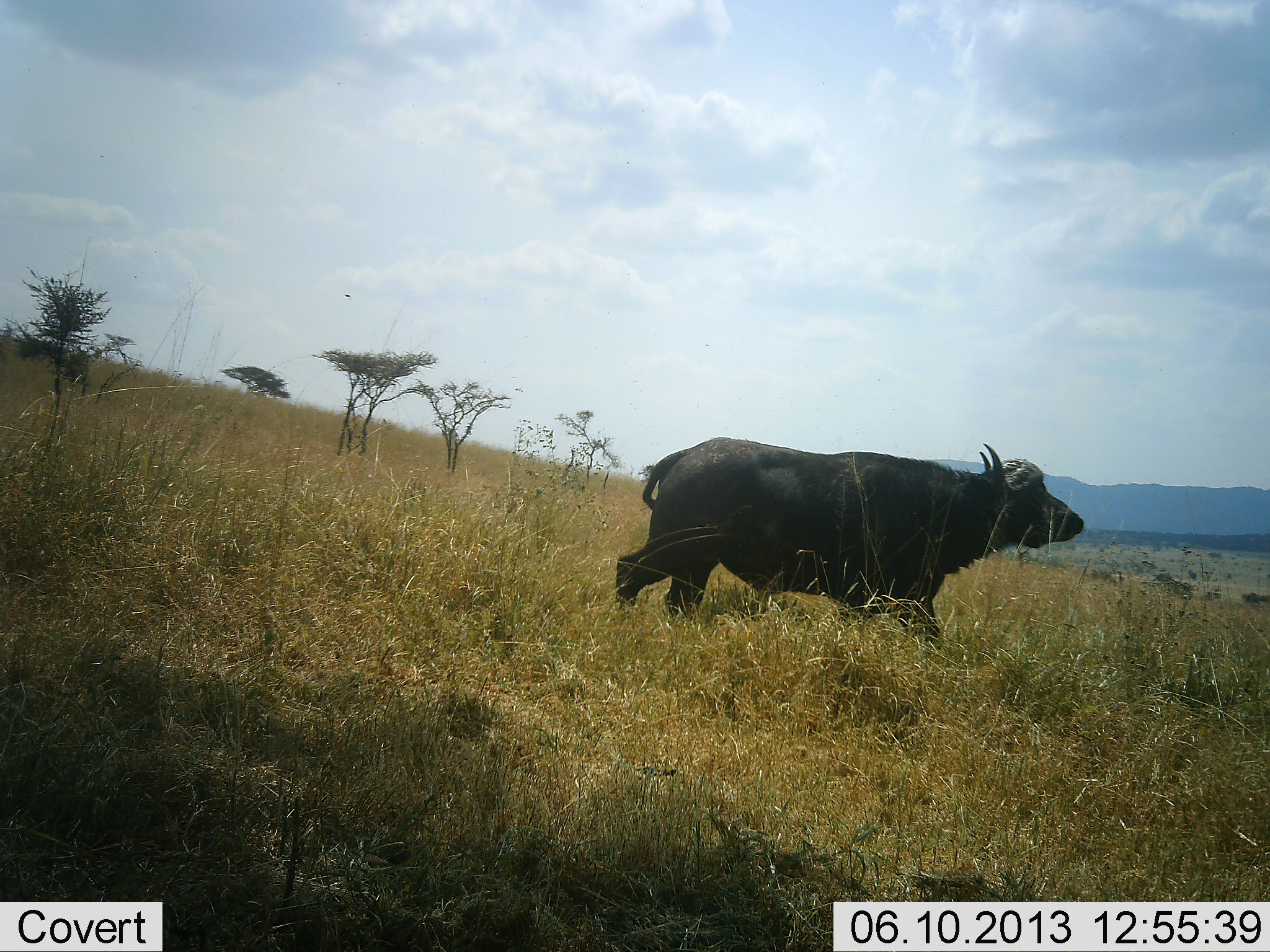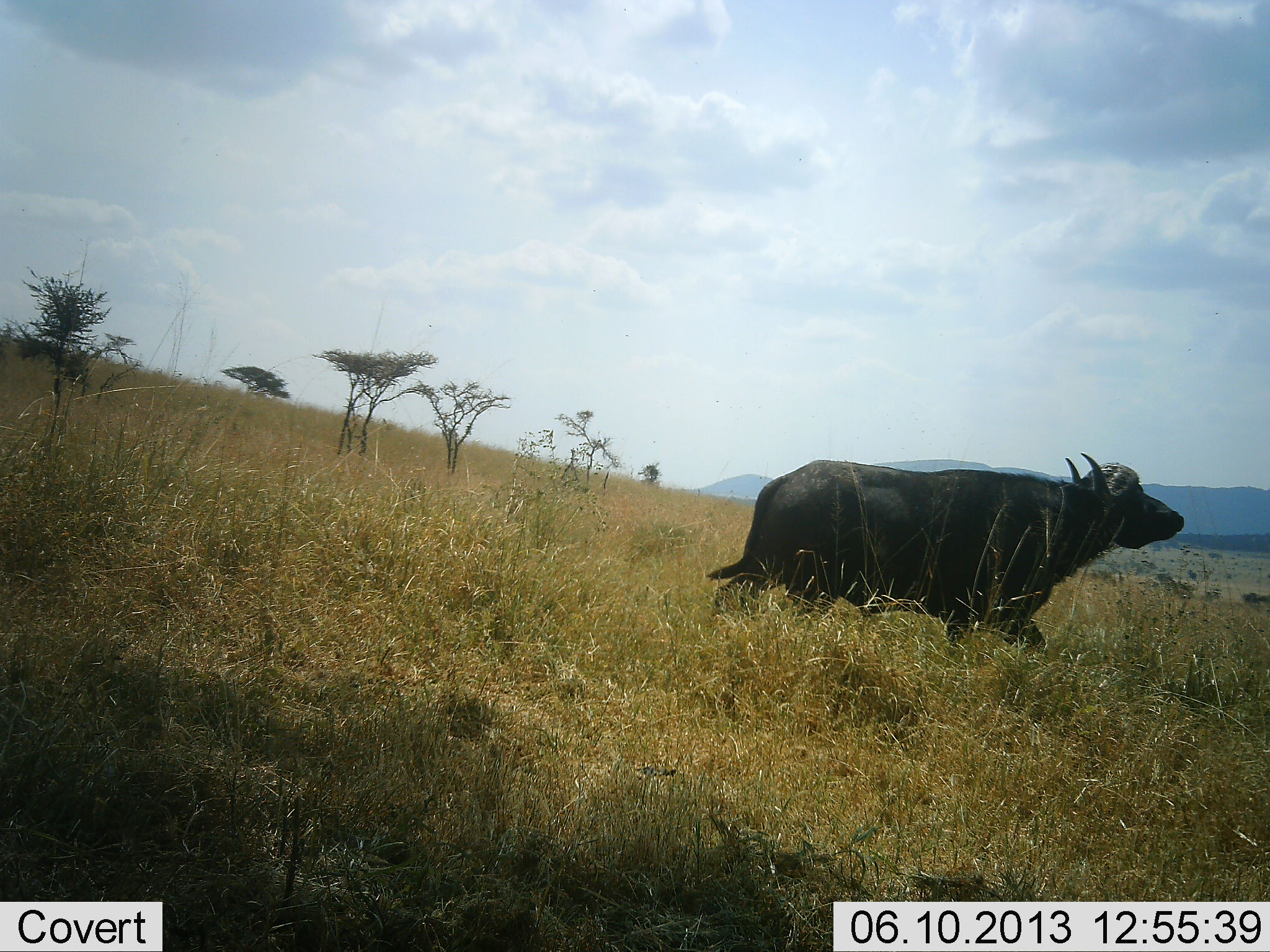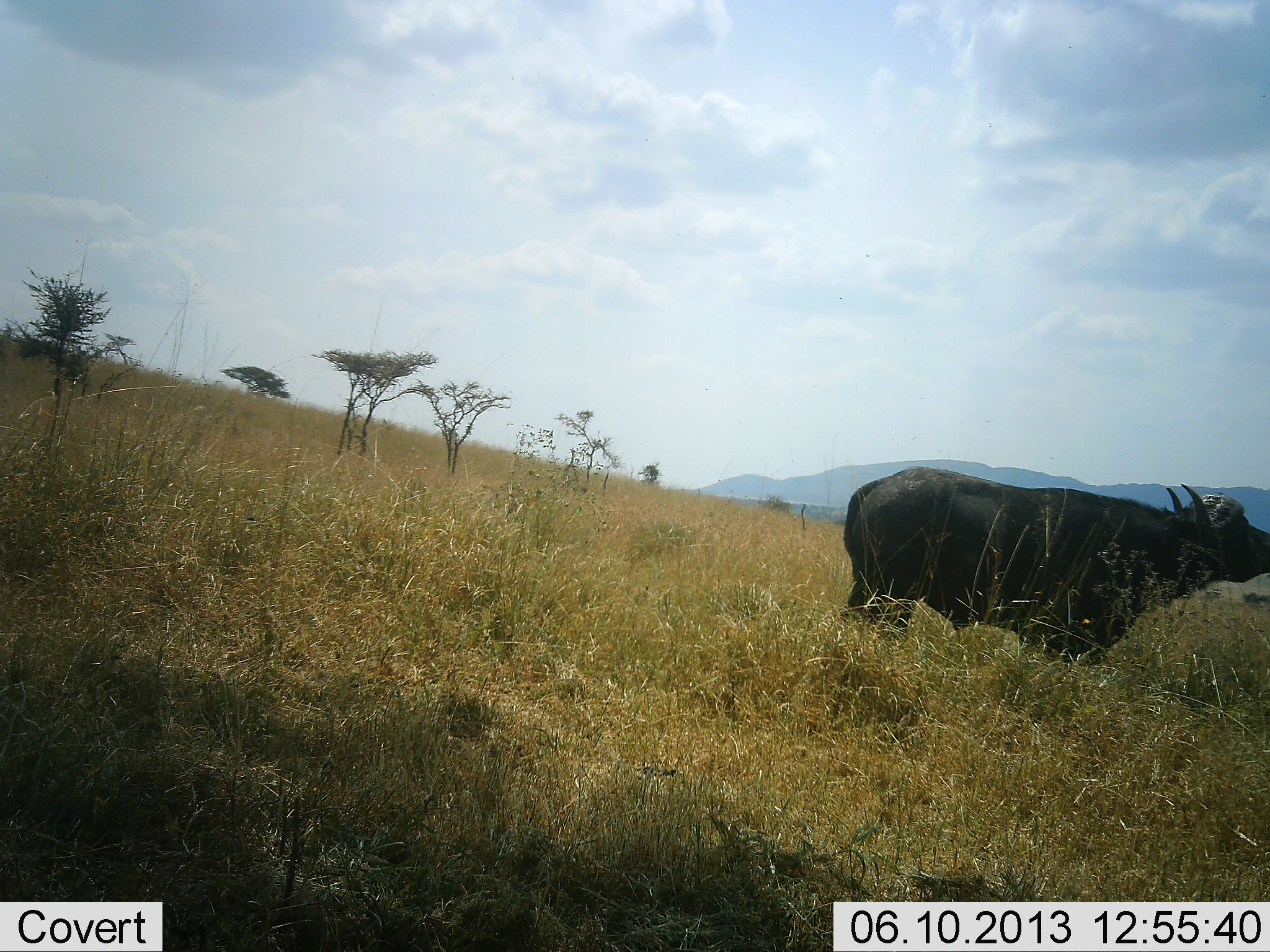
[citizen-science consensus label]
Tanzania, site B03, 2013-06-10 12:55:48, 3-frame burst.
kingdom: Animalia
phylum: Chordata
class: Mammalia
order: Artiodactyla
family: Bovidae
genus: Syncerus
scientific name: Syncerus caffer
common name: cape buffalo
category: buffalo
Buffalo (cape buffalo) (Syncerus caffer), count 1. Behavior (volunteer vote fractions): standing 10%, resting 0%, moving 97%, interacting 0%. Young present (vote fraction): 0%. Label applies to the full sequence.